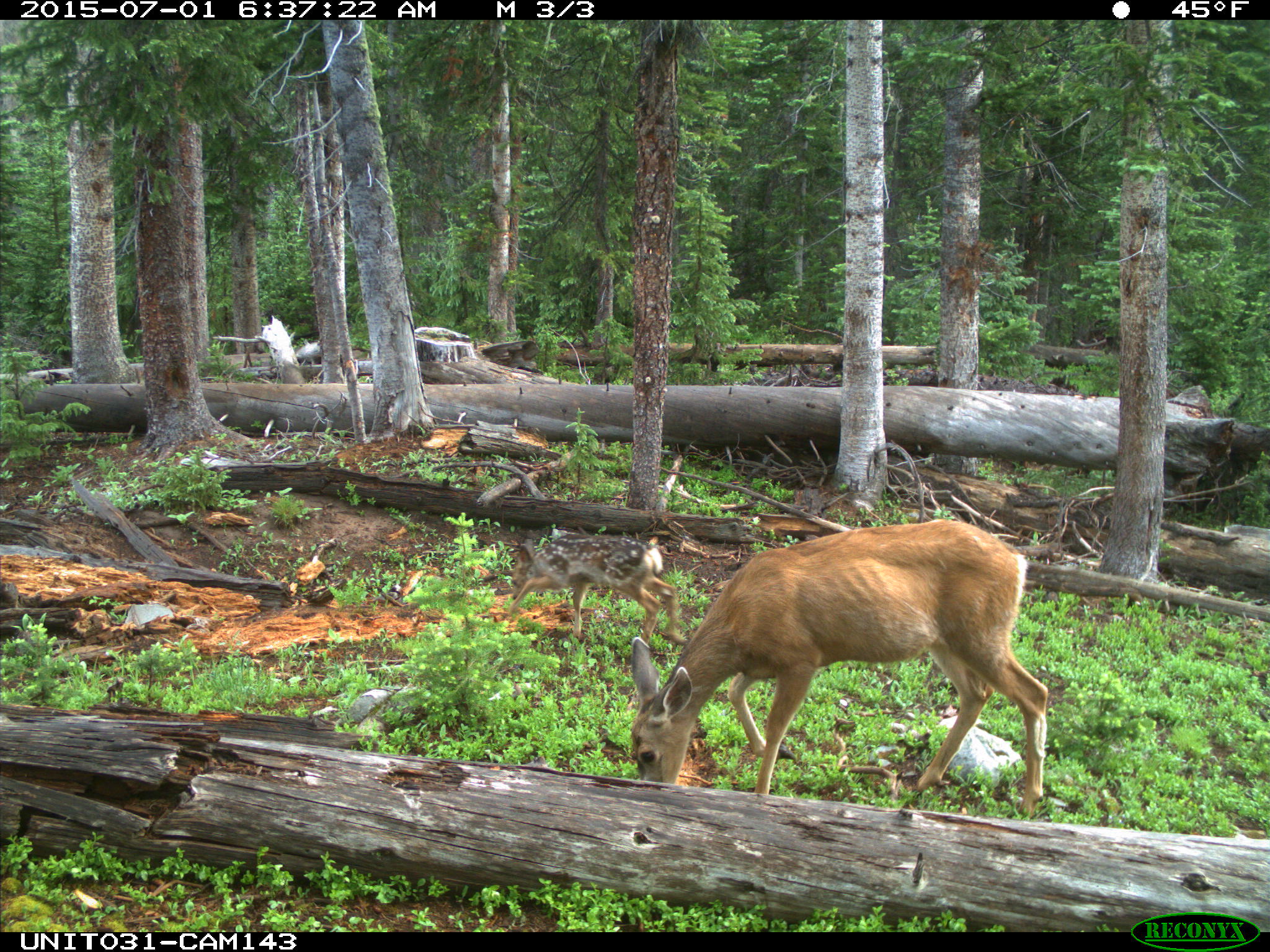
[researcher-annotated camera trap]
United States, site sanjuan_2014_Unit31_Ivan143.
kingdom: Animalia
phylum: Chordata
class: Mammalia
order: Artiodactyla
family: Cervidae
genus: Odocoileus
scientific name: Odocoileus hemionus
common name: mule deer